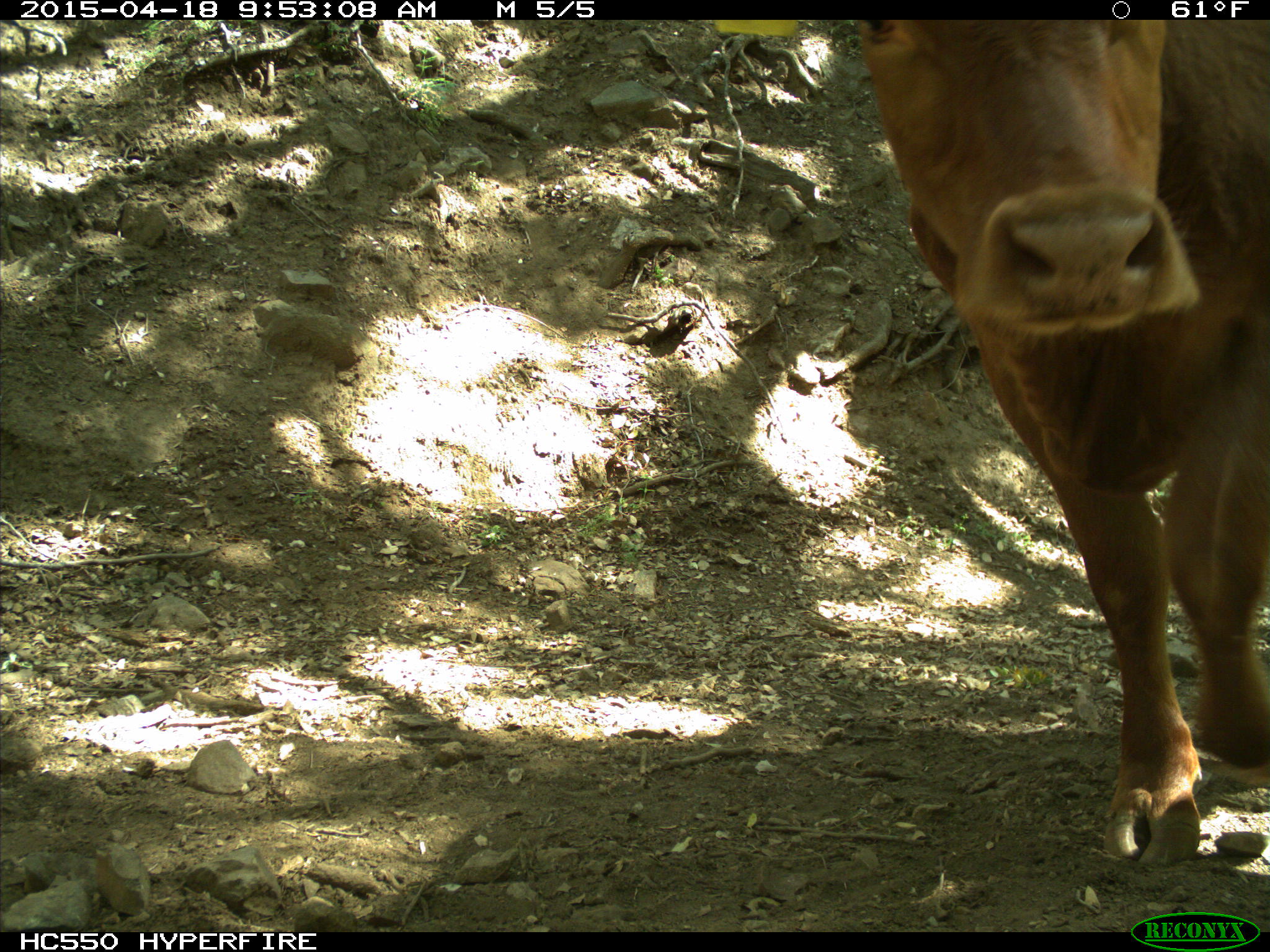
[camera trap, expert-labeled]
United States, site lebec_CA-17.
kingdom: Animalia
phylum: Chordata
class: Mammalia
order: Artiodactyla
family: Bovidae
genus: Bos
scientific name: Bos taurus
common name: domestic cow